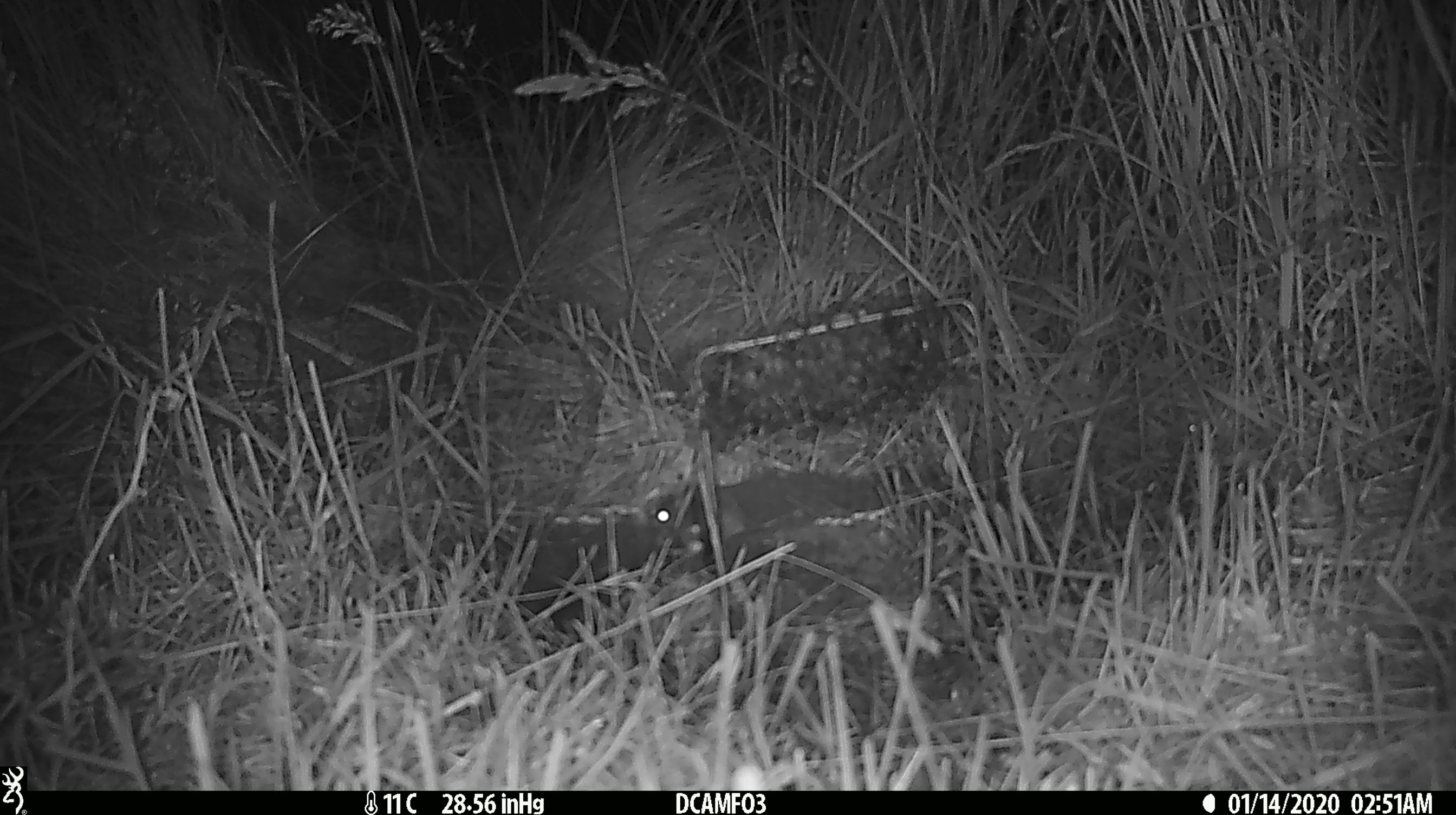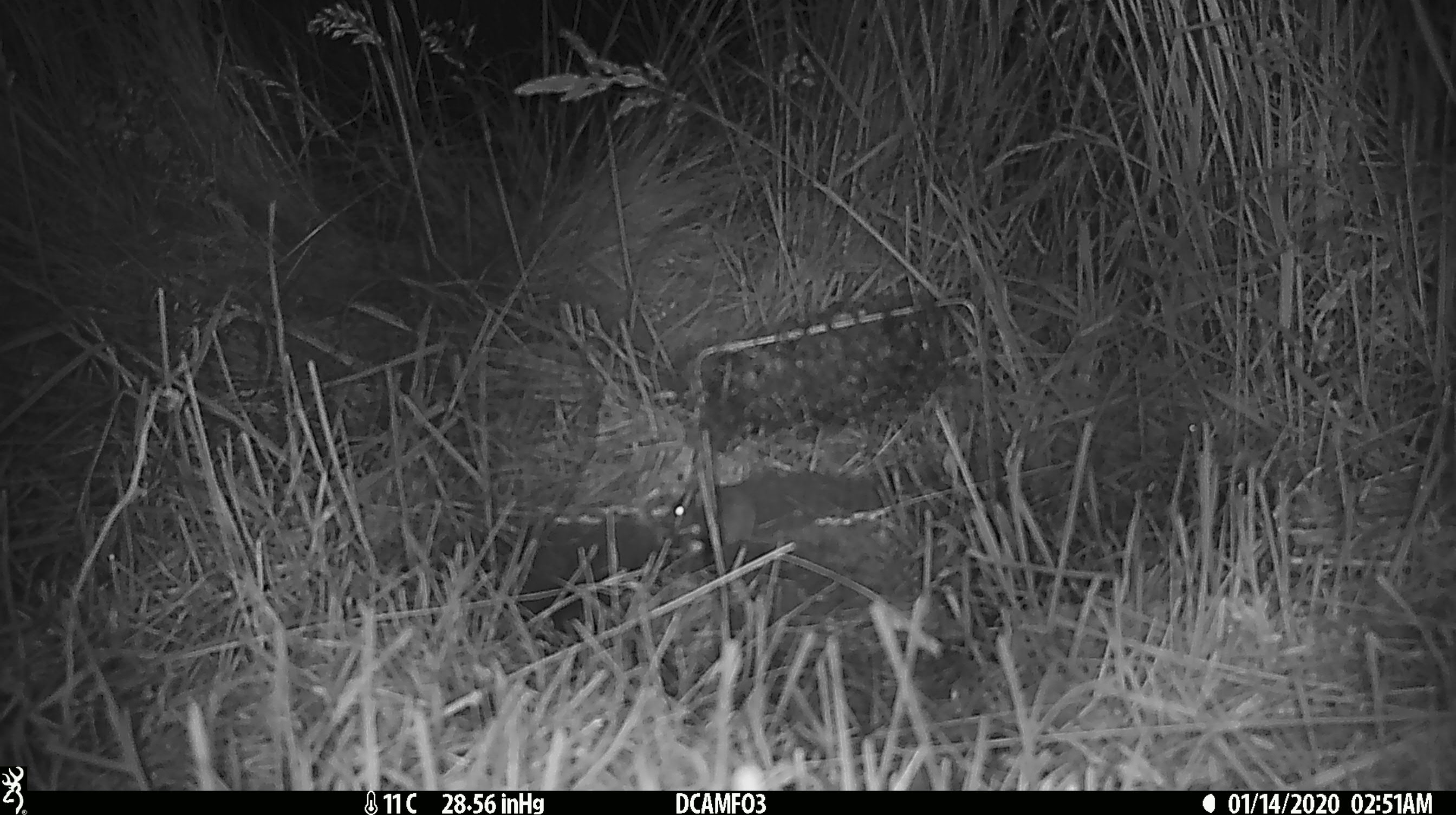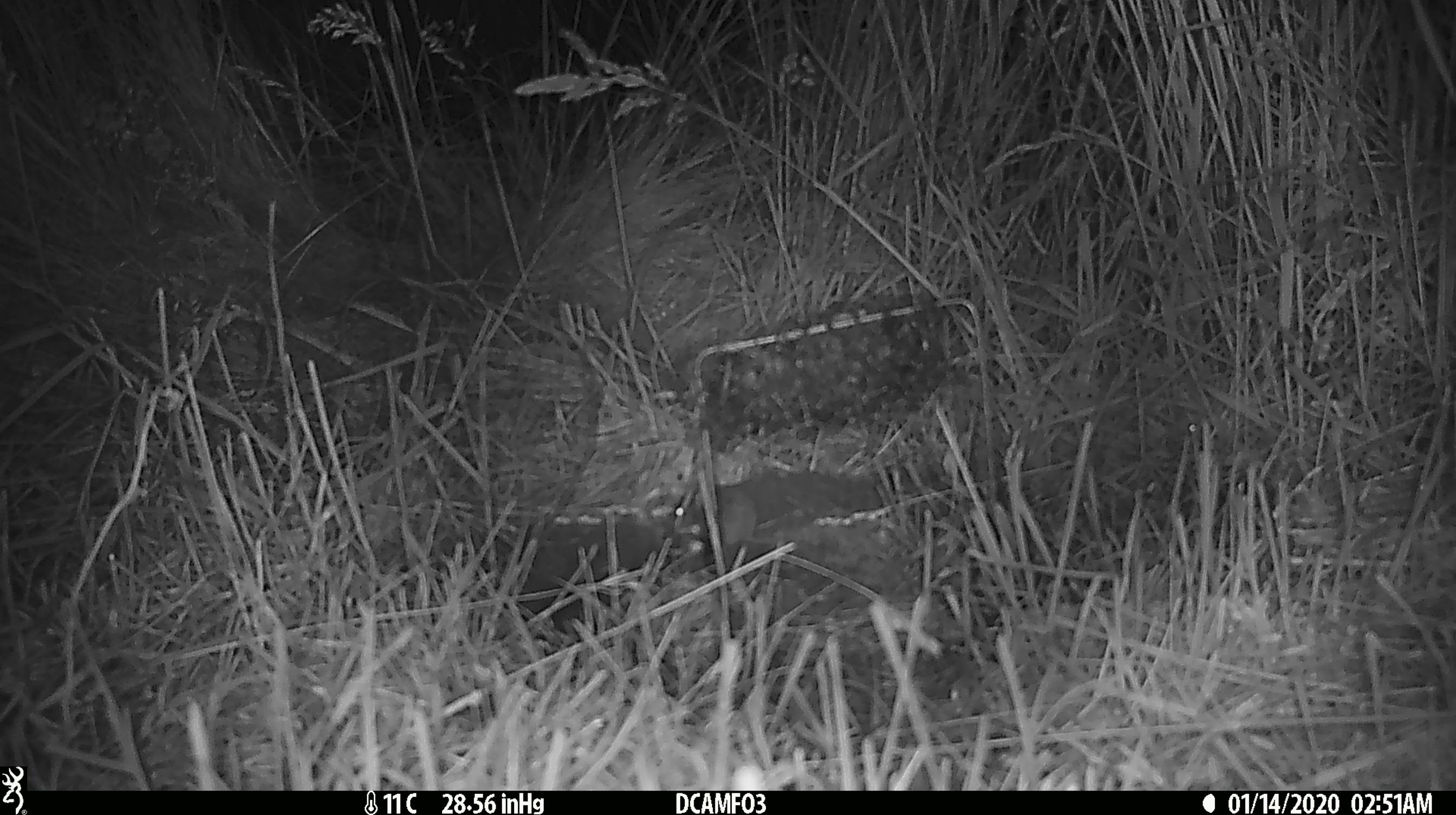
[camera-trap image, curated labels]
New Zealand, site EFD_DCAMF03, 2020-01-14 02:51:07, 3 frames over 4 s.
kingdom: Animalia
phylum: Chordata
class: Mammalia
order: Rodentia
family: Muridae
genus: Mus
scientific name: Mus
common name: mouse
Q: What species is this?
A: Mouse (Mus).